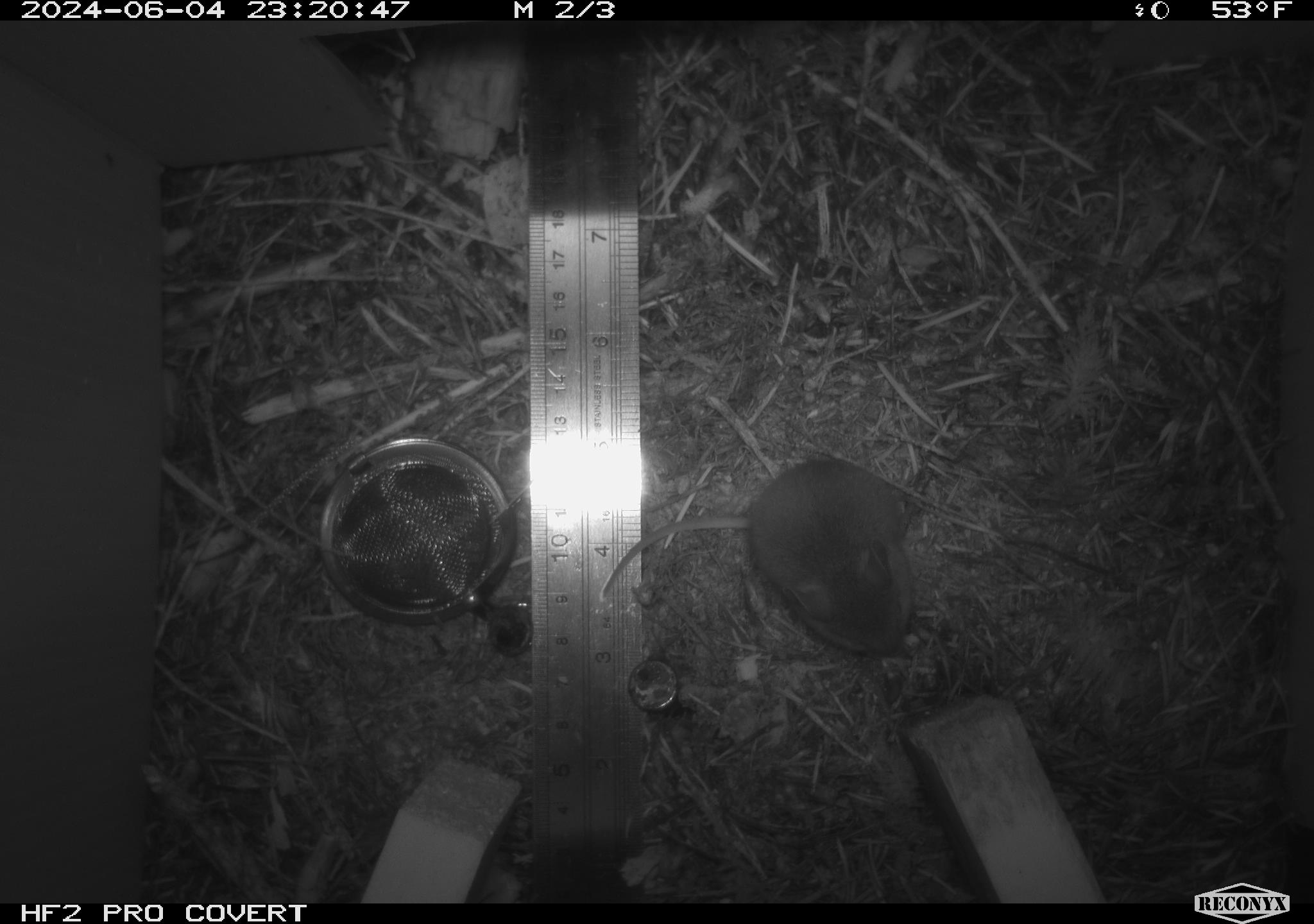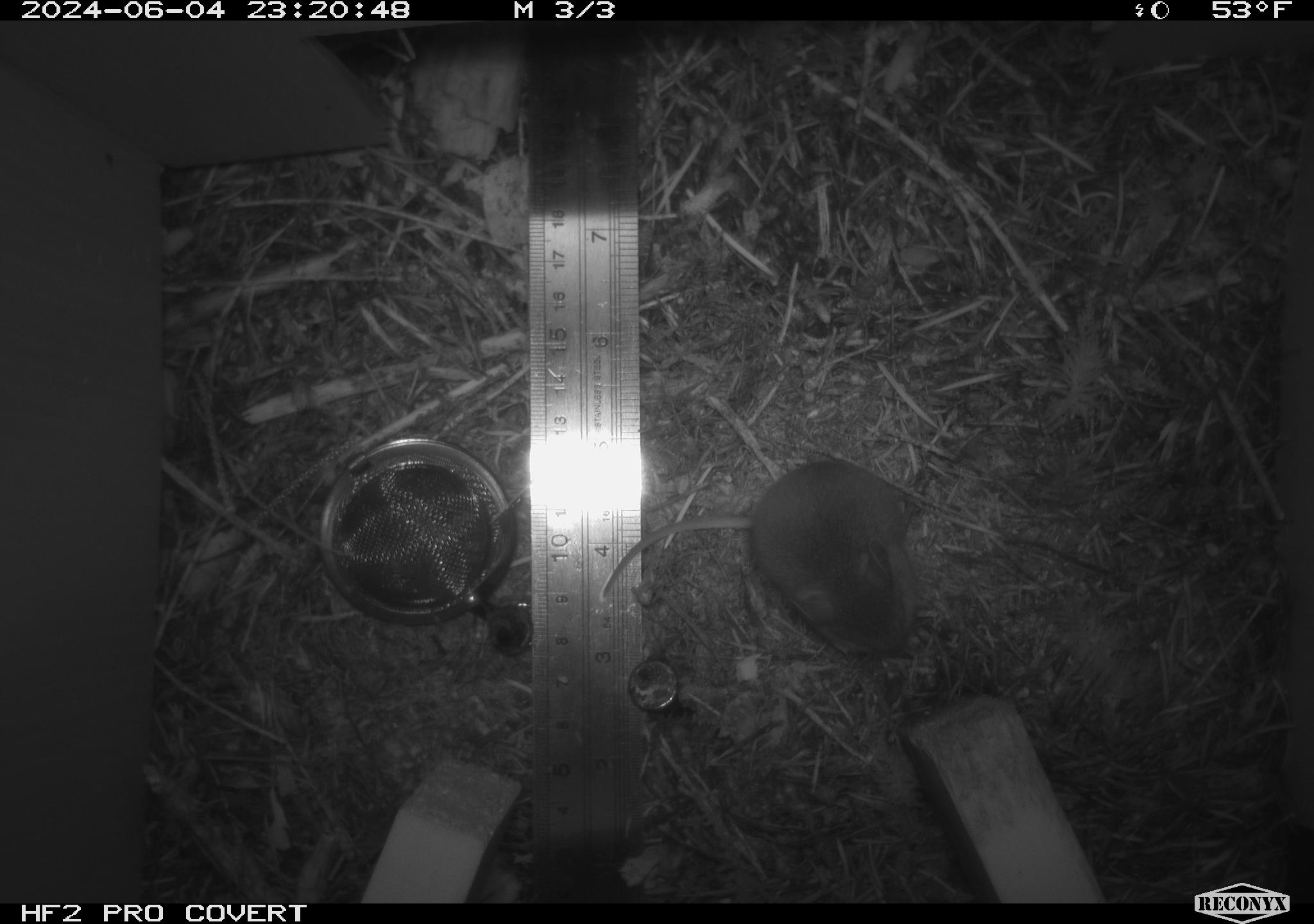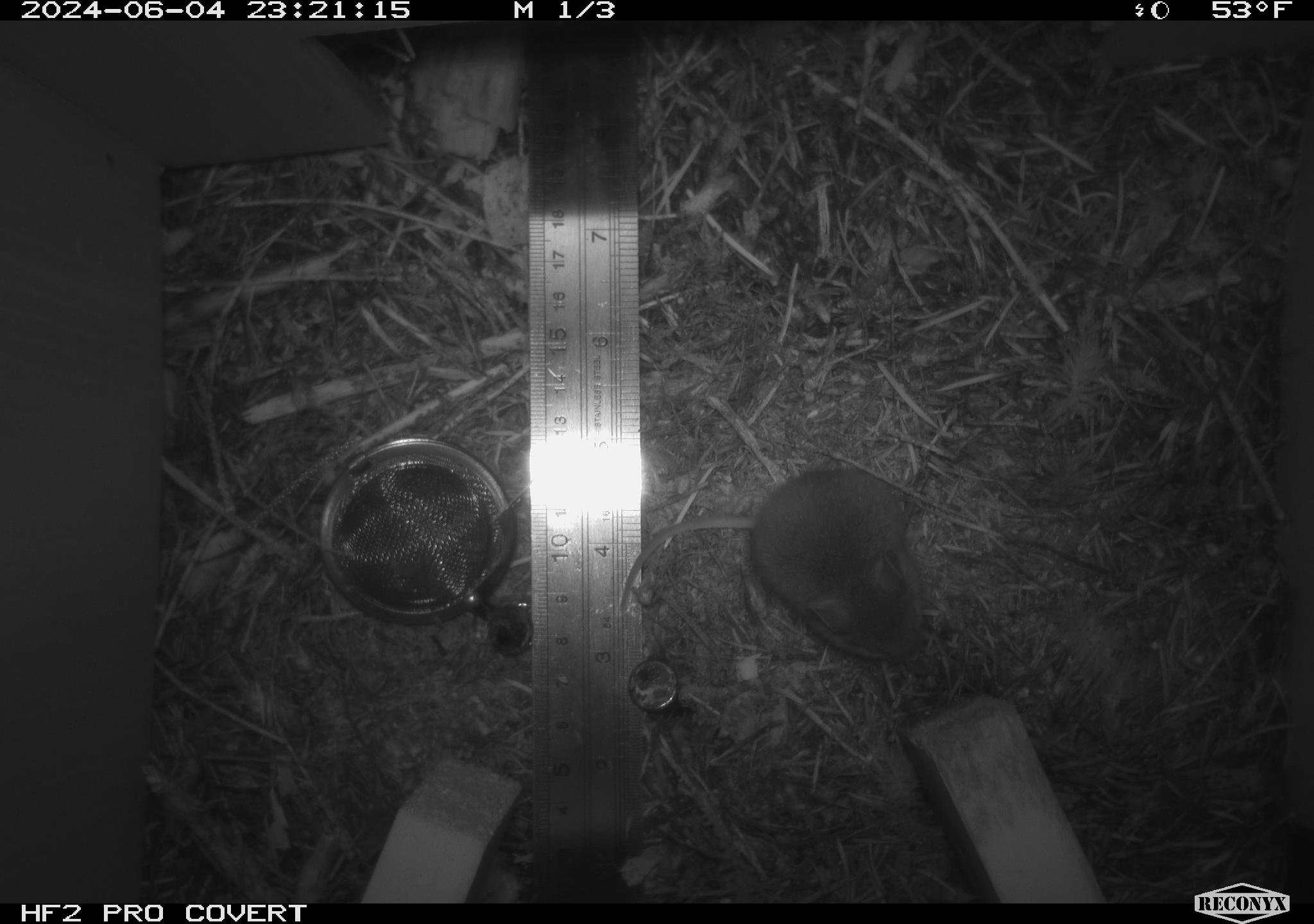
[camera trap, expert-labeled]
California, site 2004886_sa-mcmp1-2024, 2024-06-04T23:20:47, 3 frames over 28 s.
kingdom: Animalia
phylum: Chordata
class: Mammalia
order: Rodentia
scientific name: Rodentia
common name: mouse species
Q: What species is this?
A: Mouse species (Rodentia).